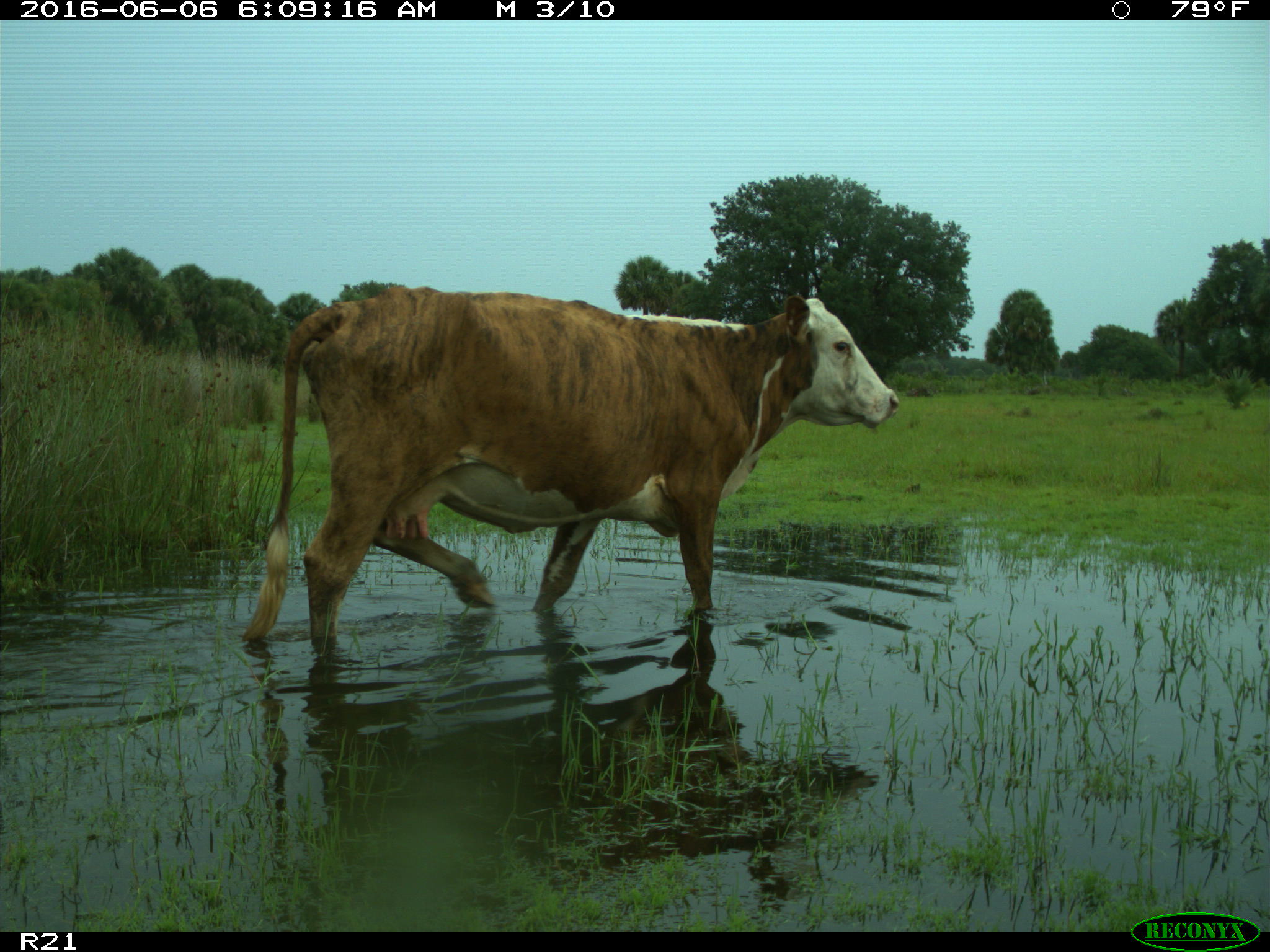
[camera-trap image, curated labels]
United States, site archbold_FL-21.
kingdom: Animalia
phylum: Chordata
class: Mammalia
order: Artiodactyla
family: Bovidae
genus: Bos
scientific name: Bos taurus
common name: domestic cow